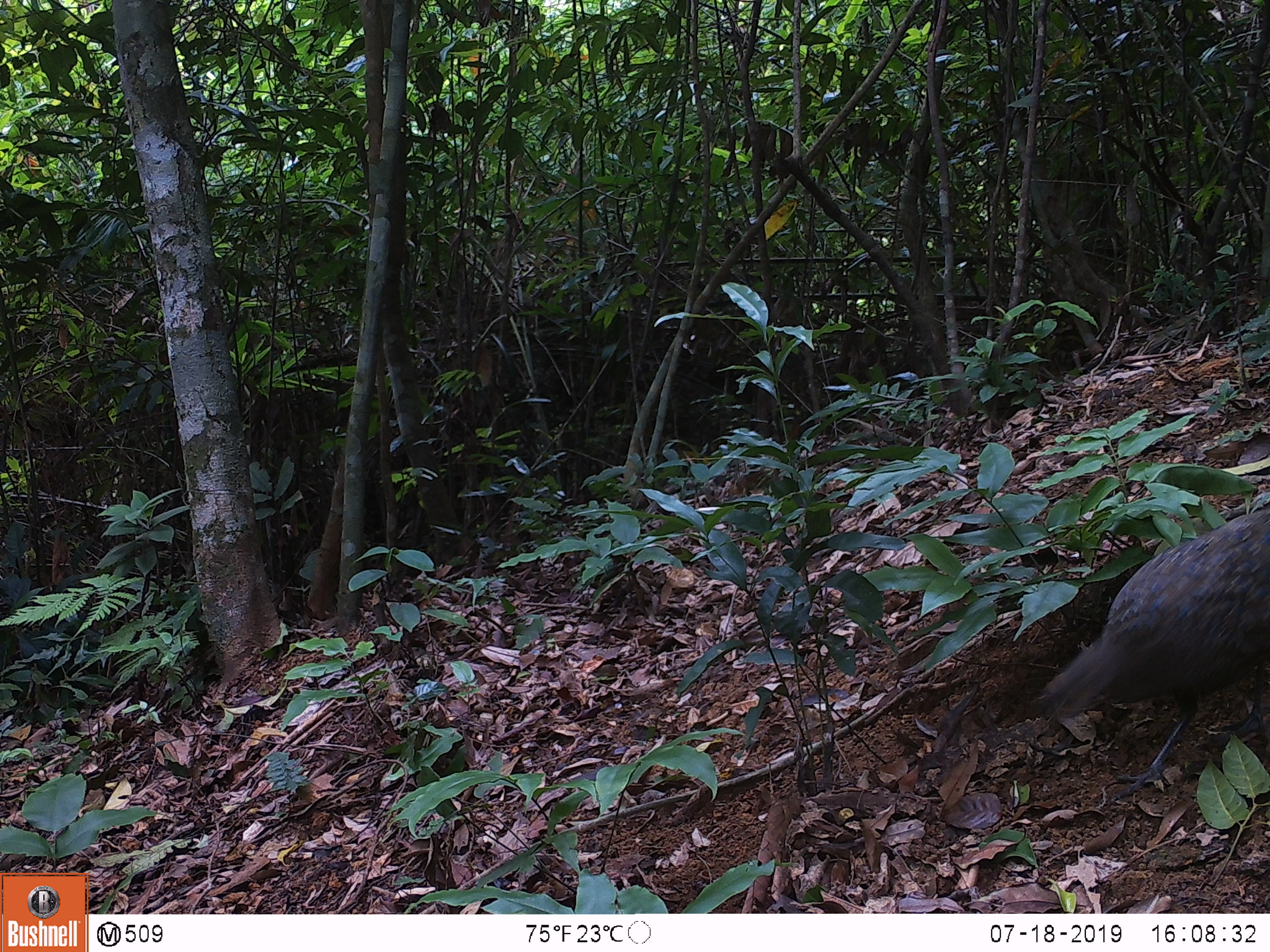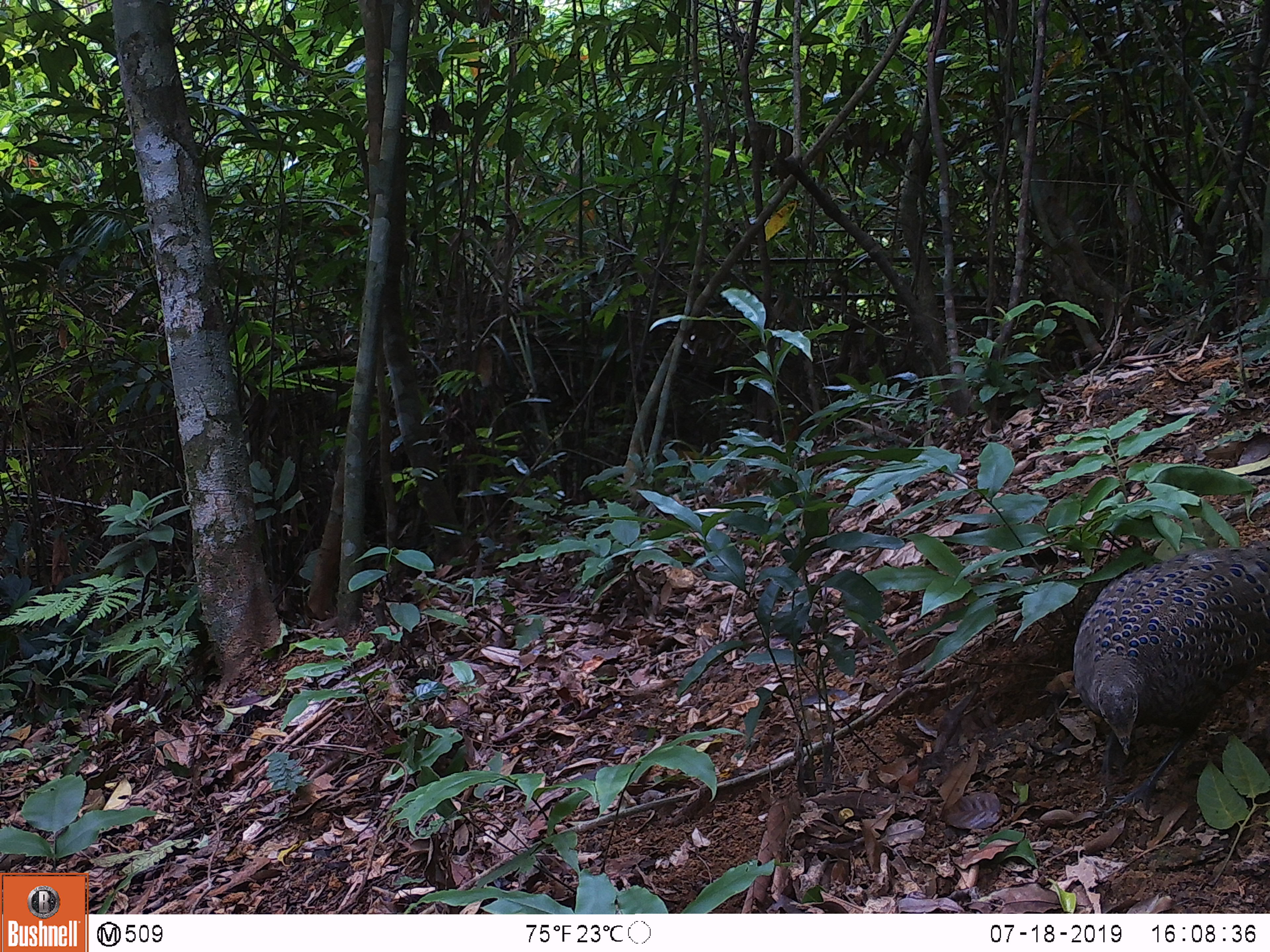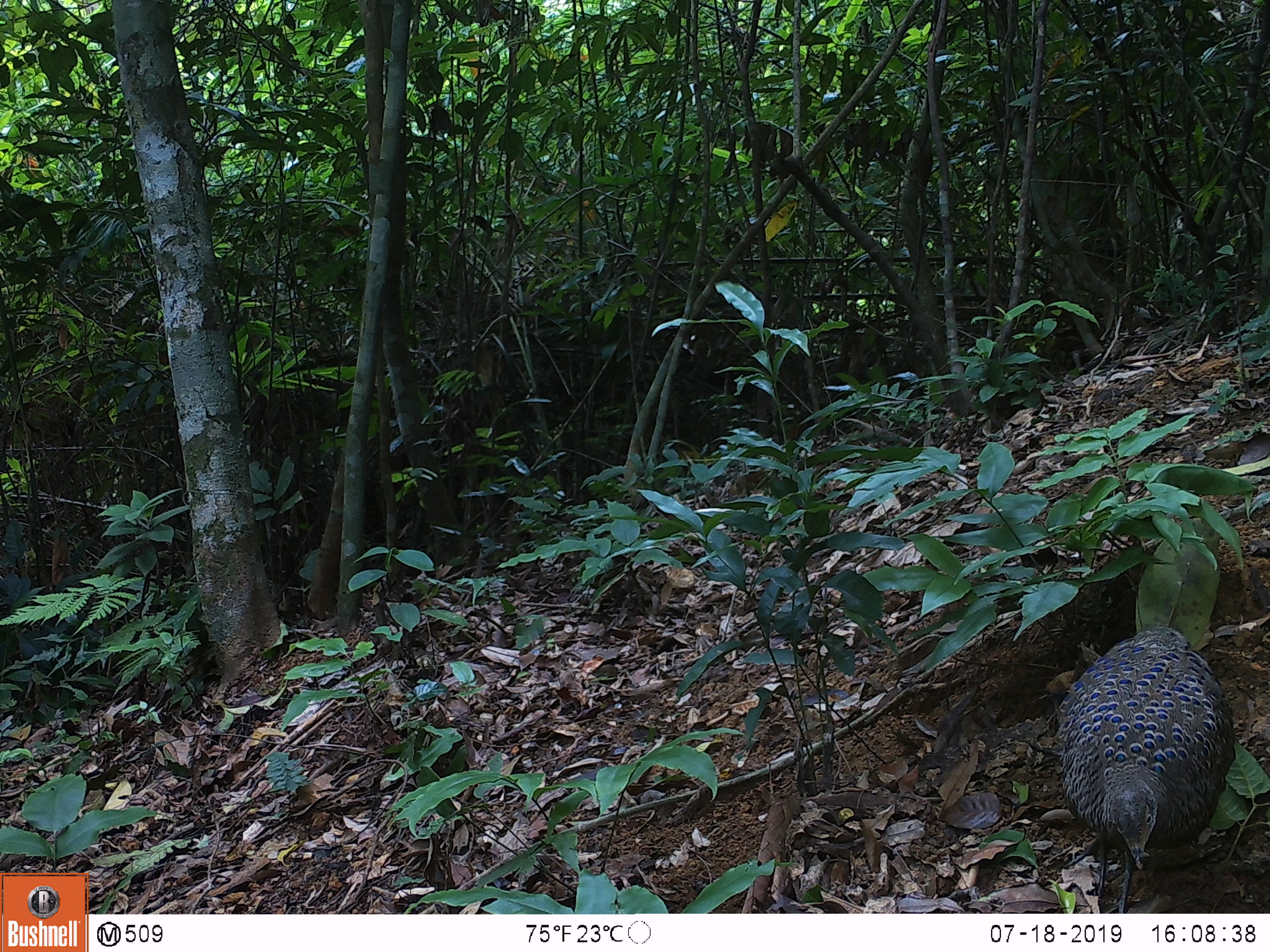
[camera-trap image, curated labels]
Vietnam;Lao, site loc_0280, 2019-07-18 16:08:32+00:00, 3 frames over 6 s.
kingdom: Animalia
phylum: Chordata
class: Aves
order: Galliformes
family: Phasianidae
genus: Polyplectron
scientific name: Polyplectron bicalcaratum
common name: gray peacock-pheasant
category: grey peacock pheasant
Grey peacock pheasant (gray peacock-pheasant) (Polyplectron bicalcaratum). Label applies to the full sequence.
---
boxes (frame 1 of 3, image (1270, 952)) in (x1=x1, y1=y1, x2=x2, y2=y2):
grey peacock pheasant: (x1=1040, y1=507, x2=1270, y2=807)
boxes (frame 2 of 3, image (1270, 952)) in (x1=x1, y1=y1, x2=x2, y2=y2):
grey peacock pheasant: (x1=1073, y1=546, x2=1270, y2=814)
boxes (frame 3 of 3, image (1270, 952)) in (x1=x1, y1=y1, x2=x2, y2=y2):
grey peacock pheasant: (x1=1056, y1=626, x2=1235, y2=913)